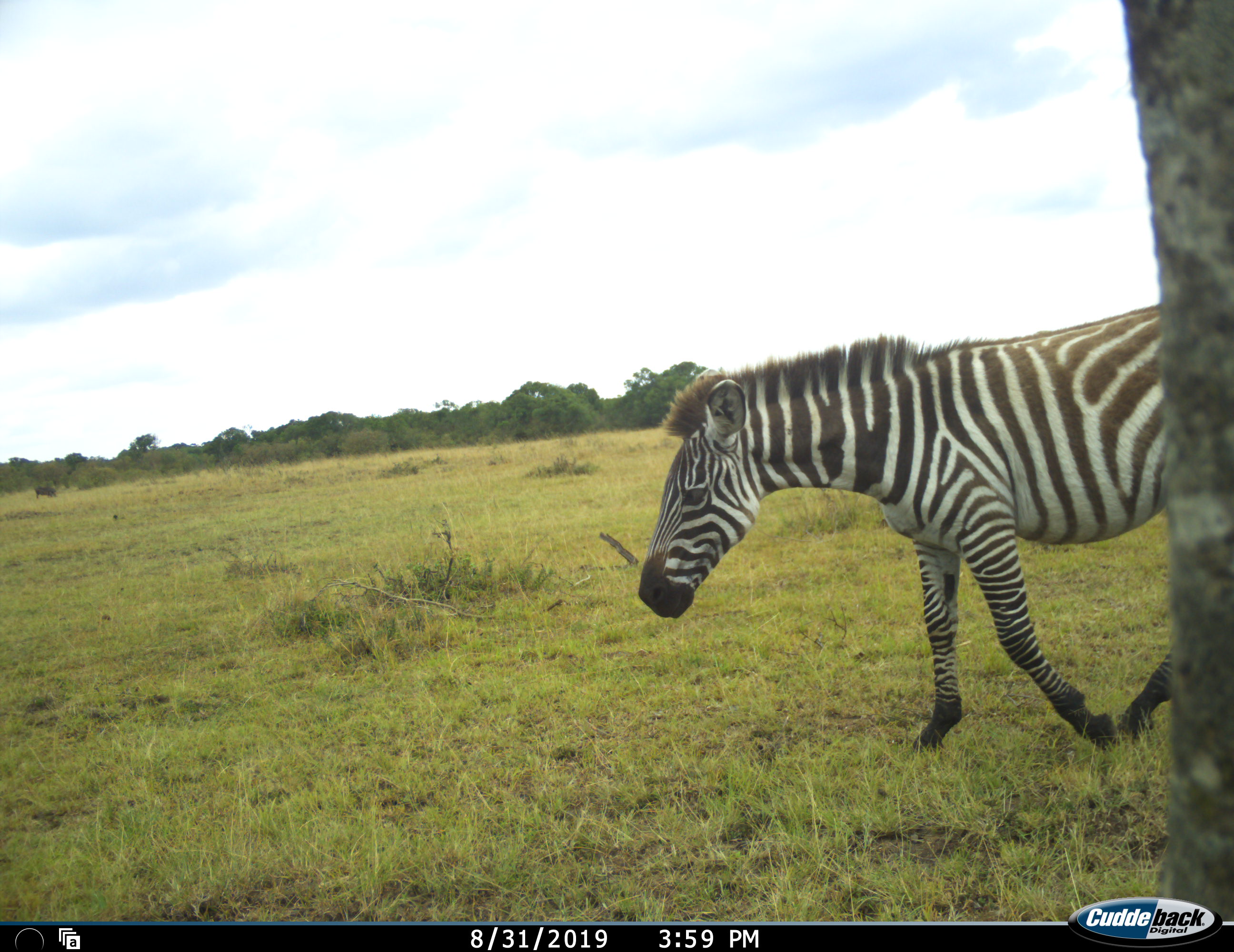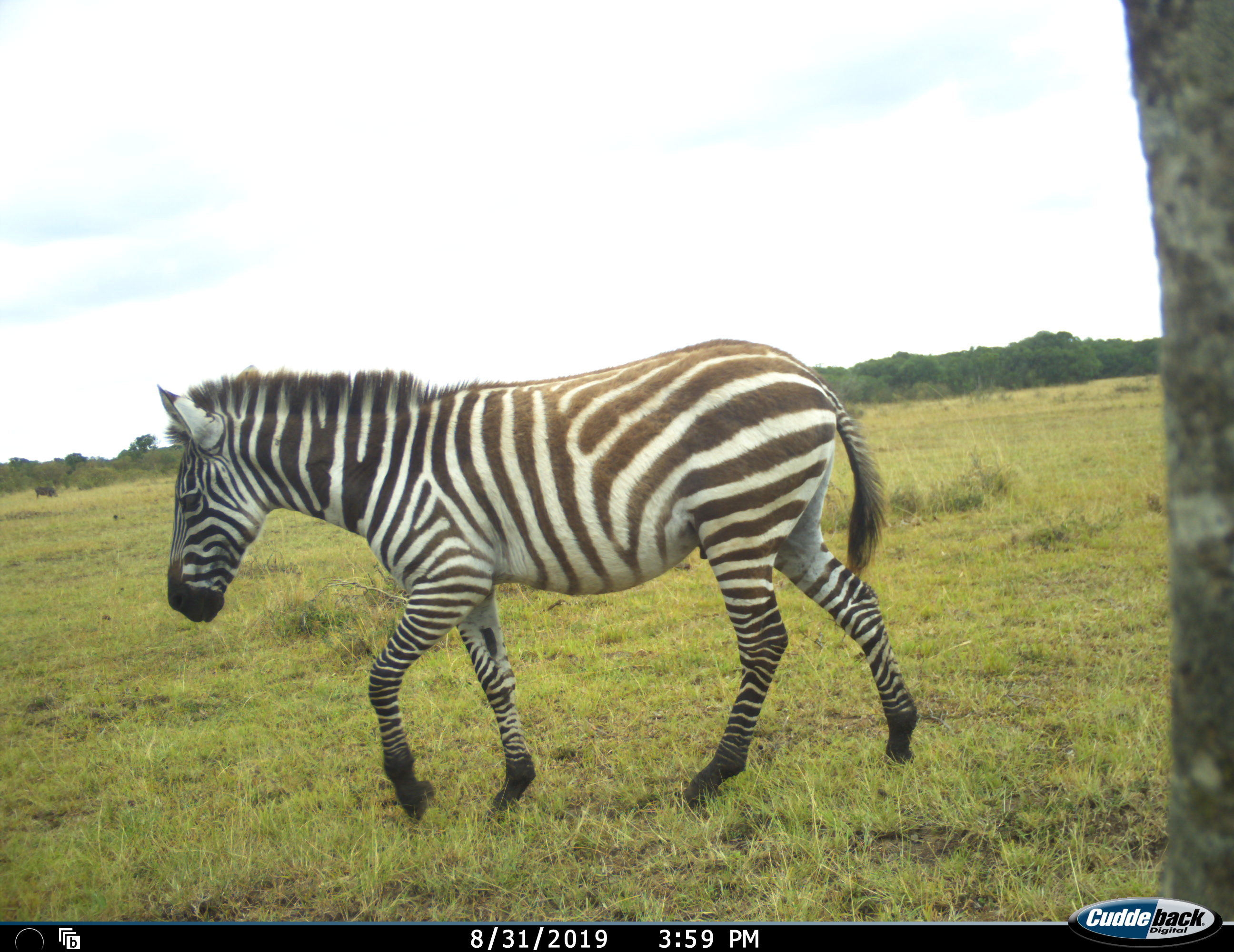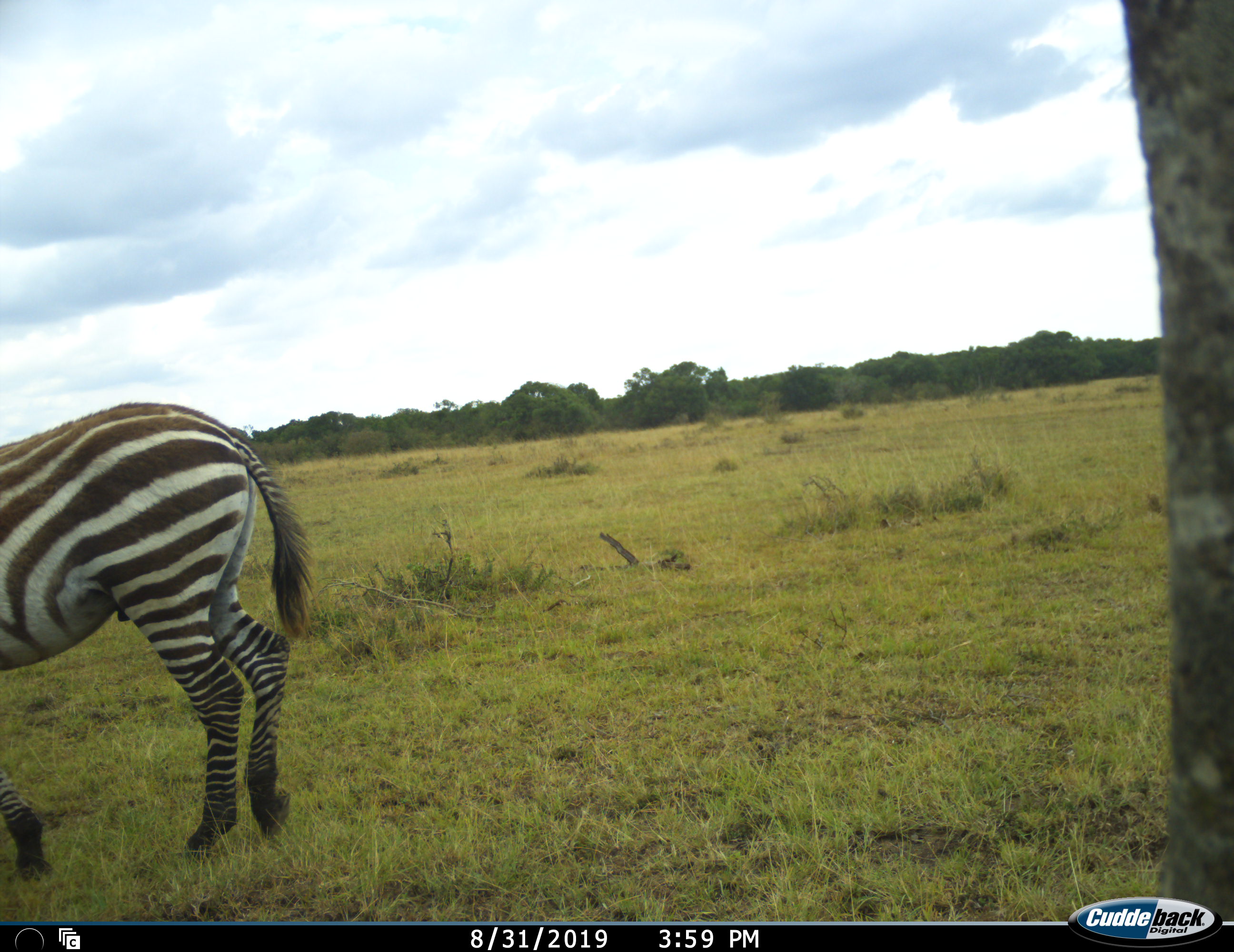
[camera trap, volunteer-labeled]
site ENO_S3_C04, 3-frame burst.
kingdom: Animalia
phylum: Chordata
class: Mammalia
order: Perissodactyla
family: Equidae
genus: Equus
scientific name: Equus quagga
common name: plains zebra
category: zebraplains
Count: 1.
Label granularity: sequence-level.